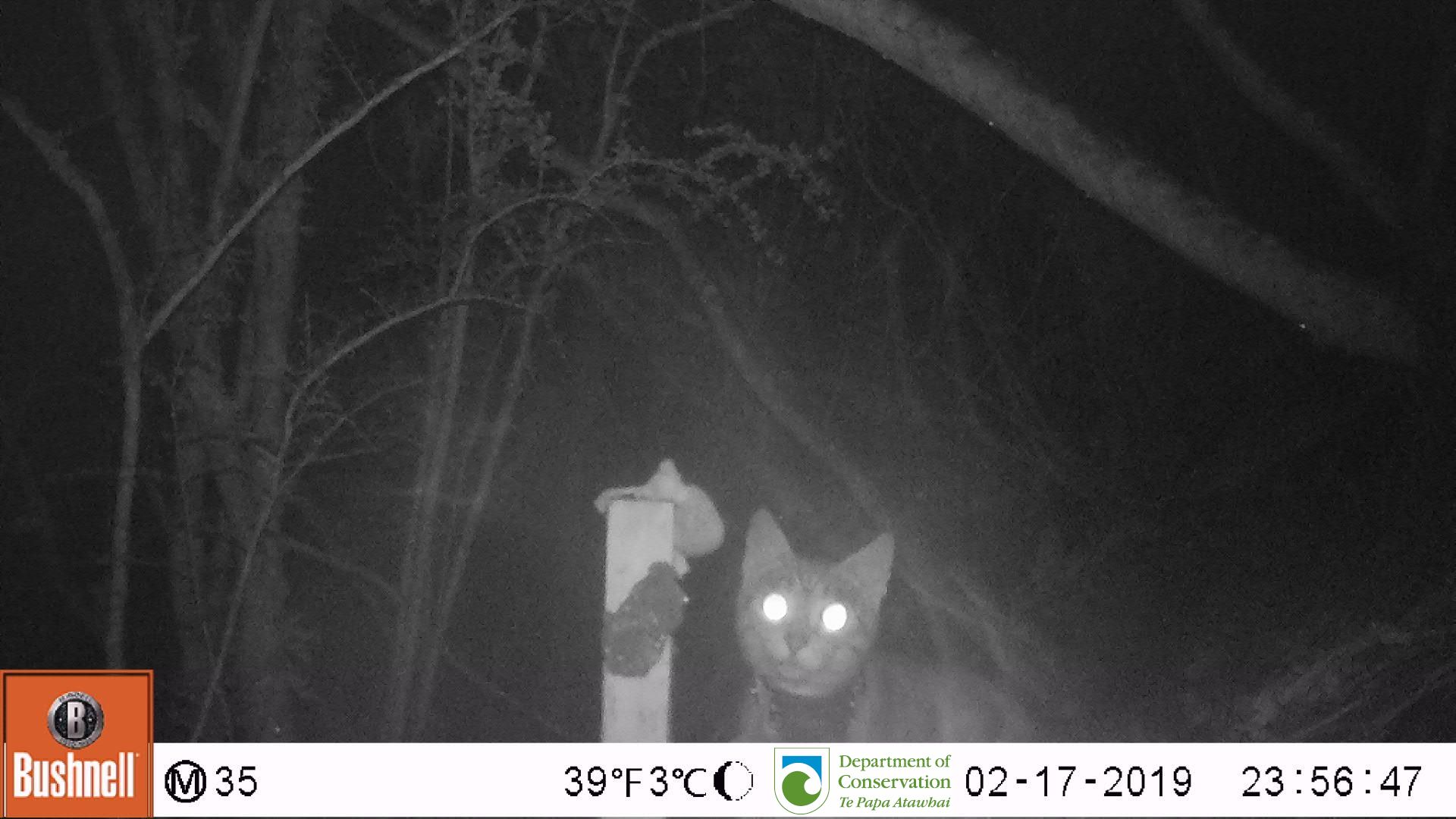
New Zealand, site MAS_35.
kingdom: Animalia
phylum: Chordata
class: Mammalia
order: Carnivora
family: Felidae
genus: Felis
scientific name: Felis catus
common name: domestic cat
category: cat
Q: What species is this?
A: Cat (domestic cat) (Felis catus).